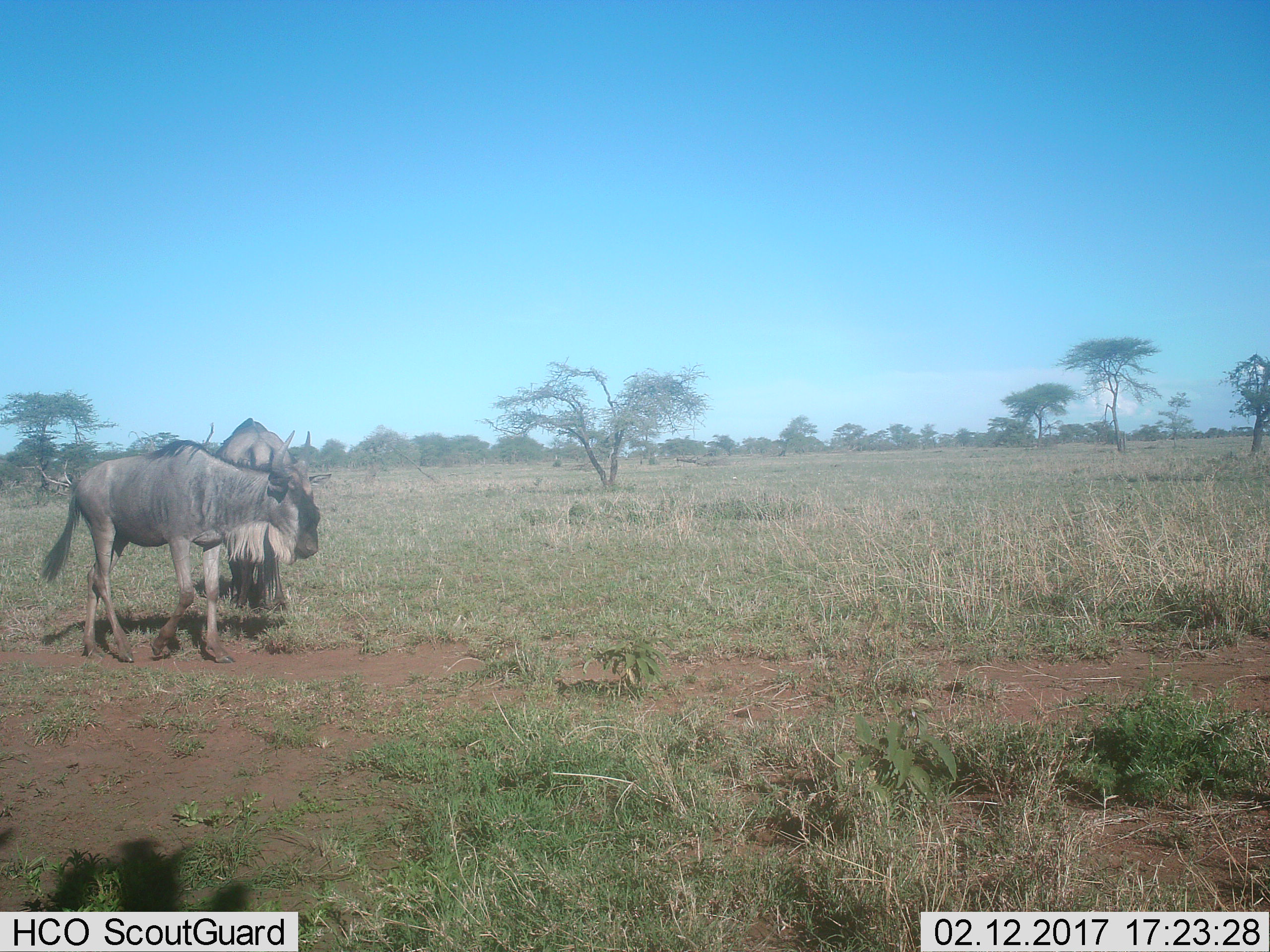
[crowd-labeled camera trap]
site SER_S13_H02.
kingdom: Animalia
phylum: Chordata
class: Mammalia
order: Artiodactyla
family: Bovidae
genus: Connochaetes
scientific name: Connochaetes taurinus taurinus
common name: blue wildebeest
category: wildebeestblue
Wildebeestblue (blue wildebeest) (Connochaetes taurinus taurinus), count 2. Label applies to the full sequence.